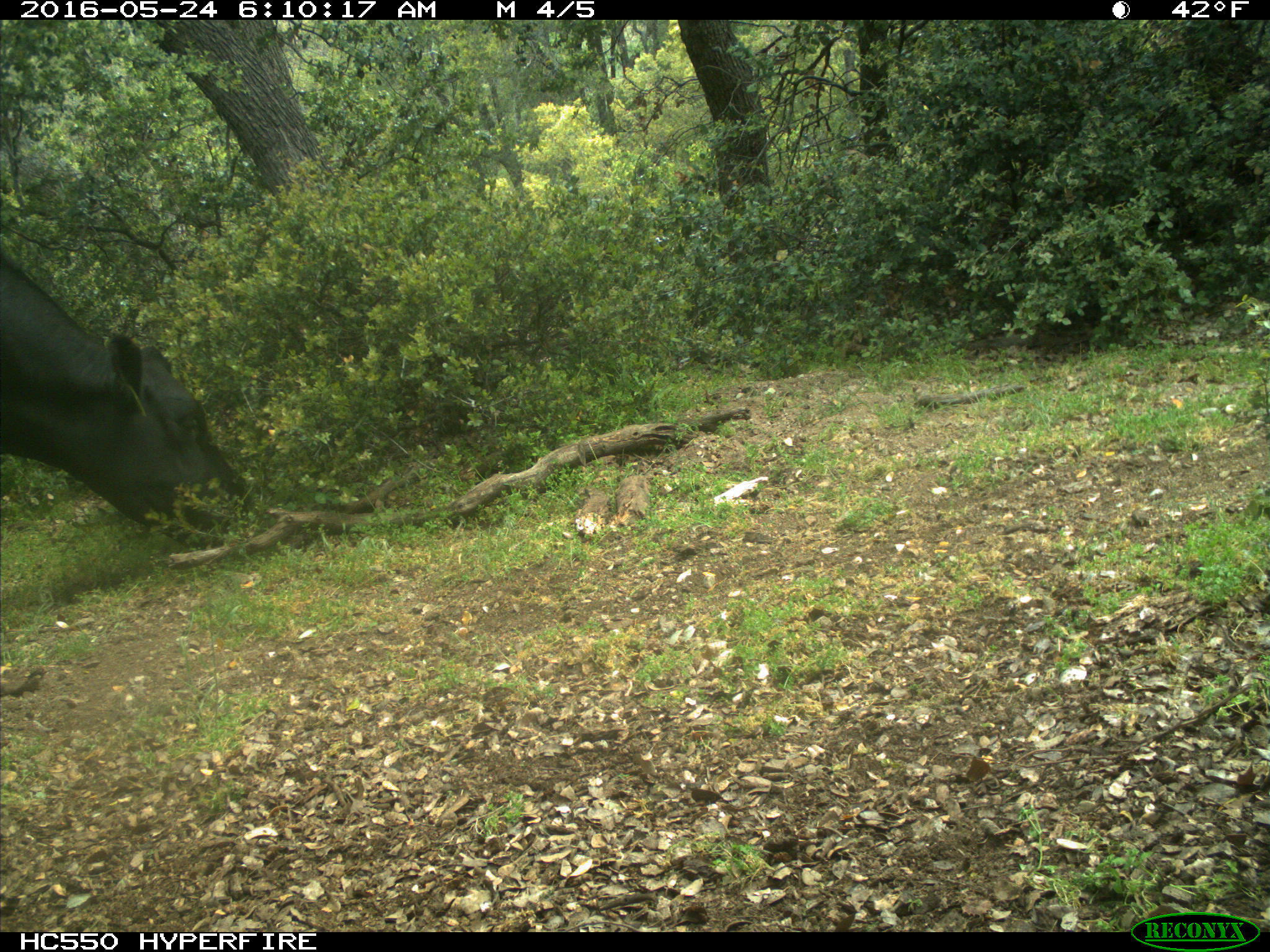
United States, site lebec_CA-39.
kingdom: Animalia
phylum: Chordata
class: Mammalia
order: Artiodactyla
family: Bovidae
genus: Bos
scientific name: Bos taurus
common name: domestic cow